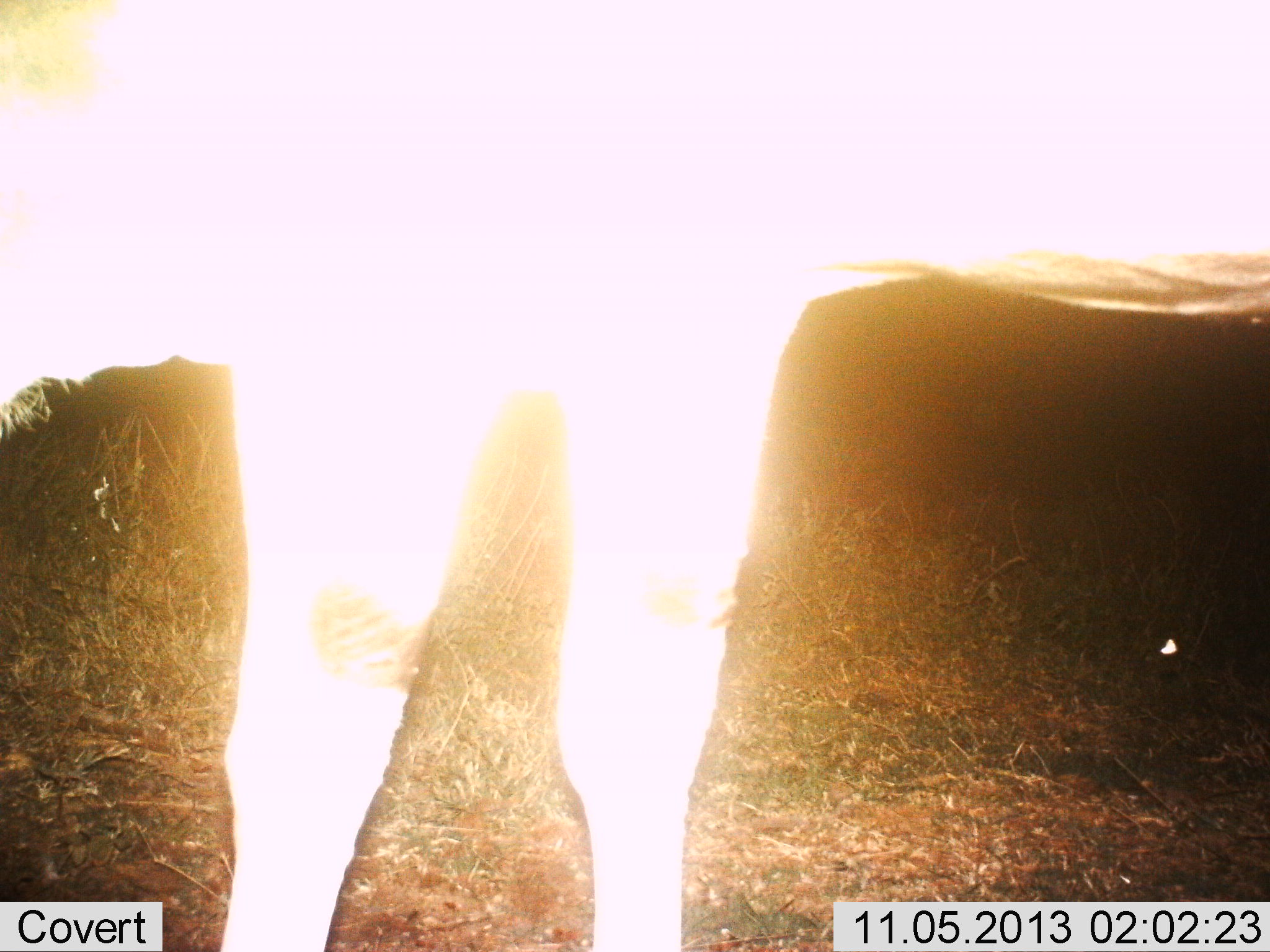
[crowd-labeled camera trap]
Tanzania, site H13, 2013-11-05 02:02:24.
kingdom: Animalia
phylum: Chordata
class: Mammalia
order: Artiodactyla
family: Bovidae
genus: Connochaetes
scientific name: Connochaetes taurinus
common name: blue wildebeest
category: wildebeest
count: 1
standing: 100%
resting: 0%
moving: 0%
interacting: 0%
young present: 0%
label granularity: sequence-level